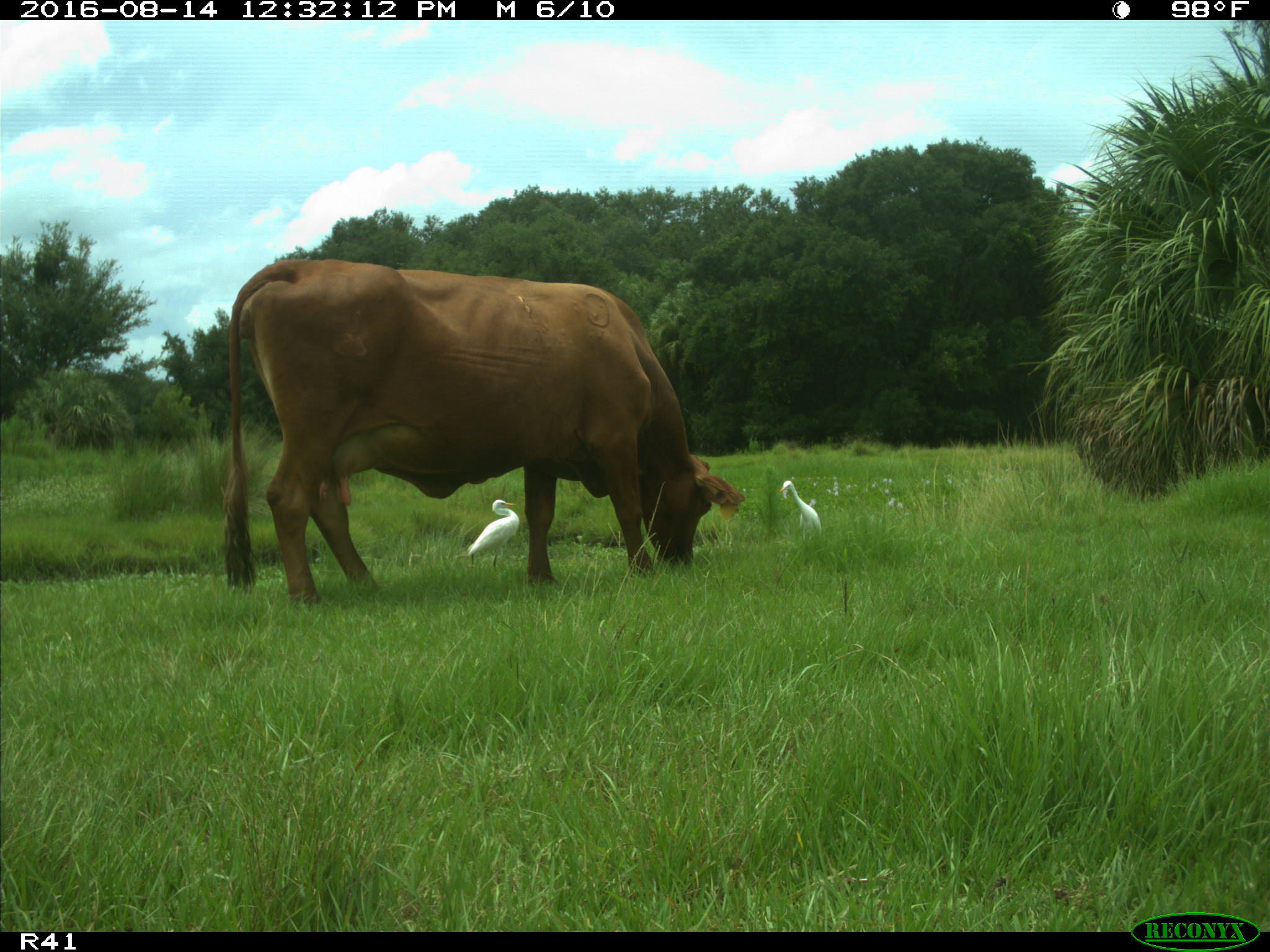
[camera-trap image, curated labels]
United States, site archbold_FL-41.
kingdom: Animalia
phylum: Chordata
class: Mammalia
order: Artiodactyla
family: Bovidae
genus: Bos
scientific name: Bos taurus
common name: domestic cow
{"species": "Bos taurus (domestic cow)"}